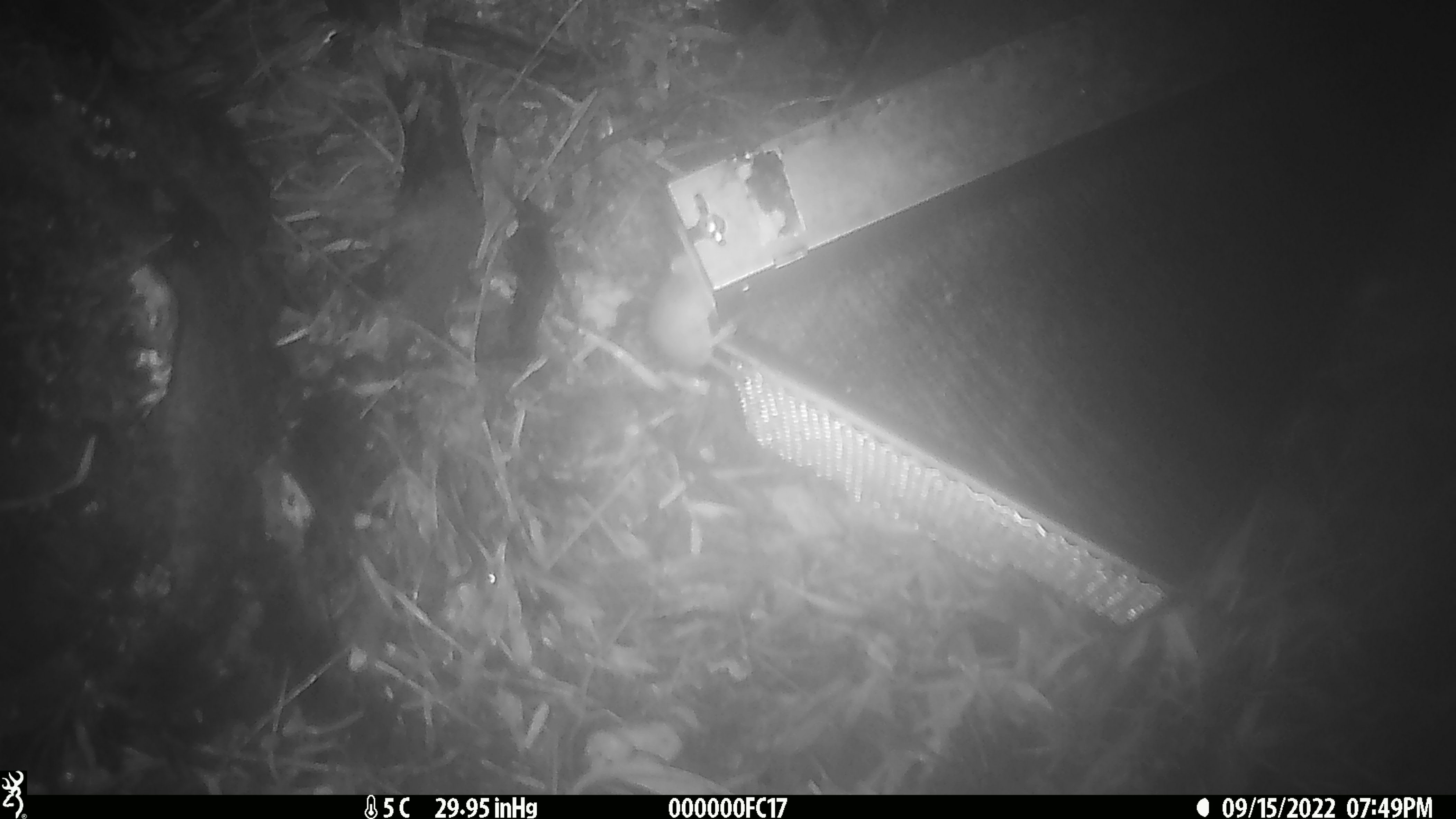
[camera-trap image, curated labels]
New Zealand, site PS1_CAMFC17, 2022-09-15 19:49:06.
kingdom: Animalia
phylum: Chordata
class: Mammalia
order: Rodentia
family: Muridae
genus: Mus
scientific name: Mus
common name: mouse